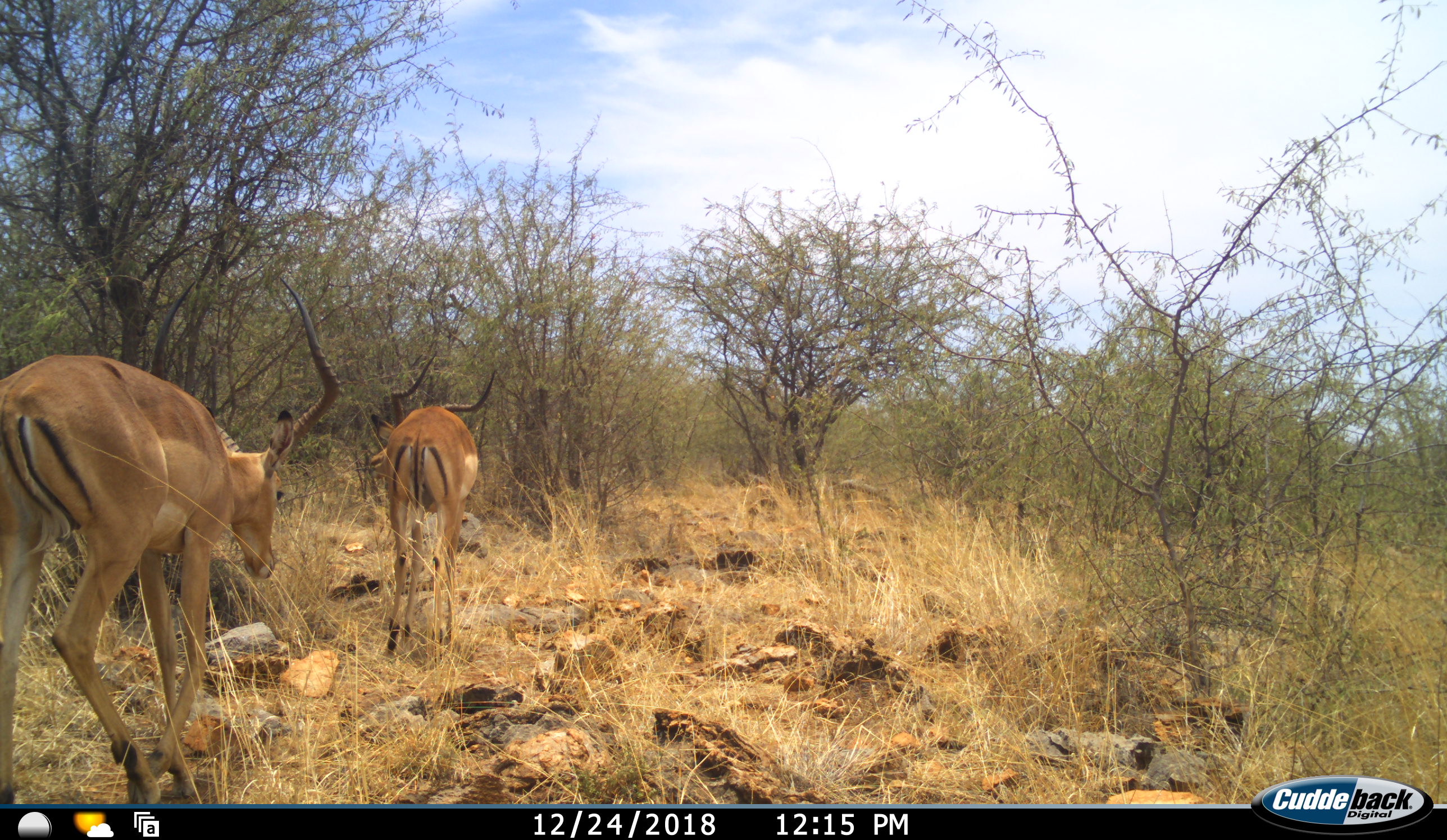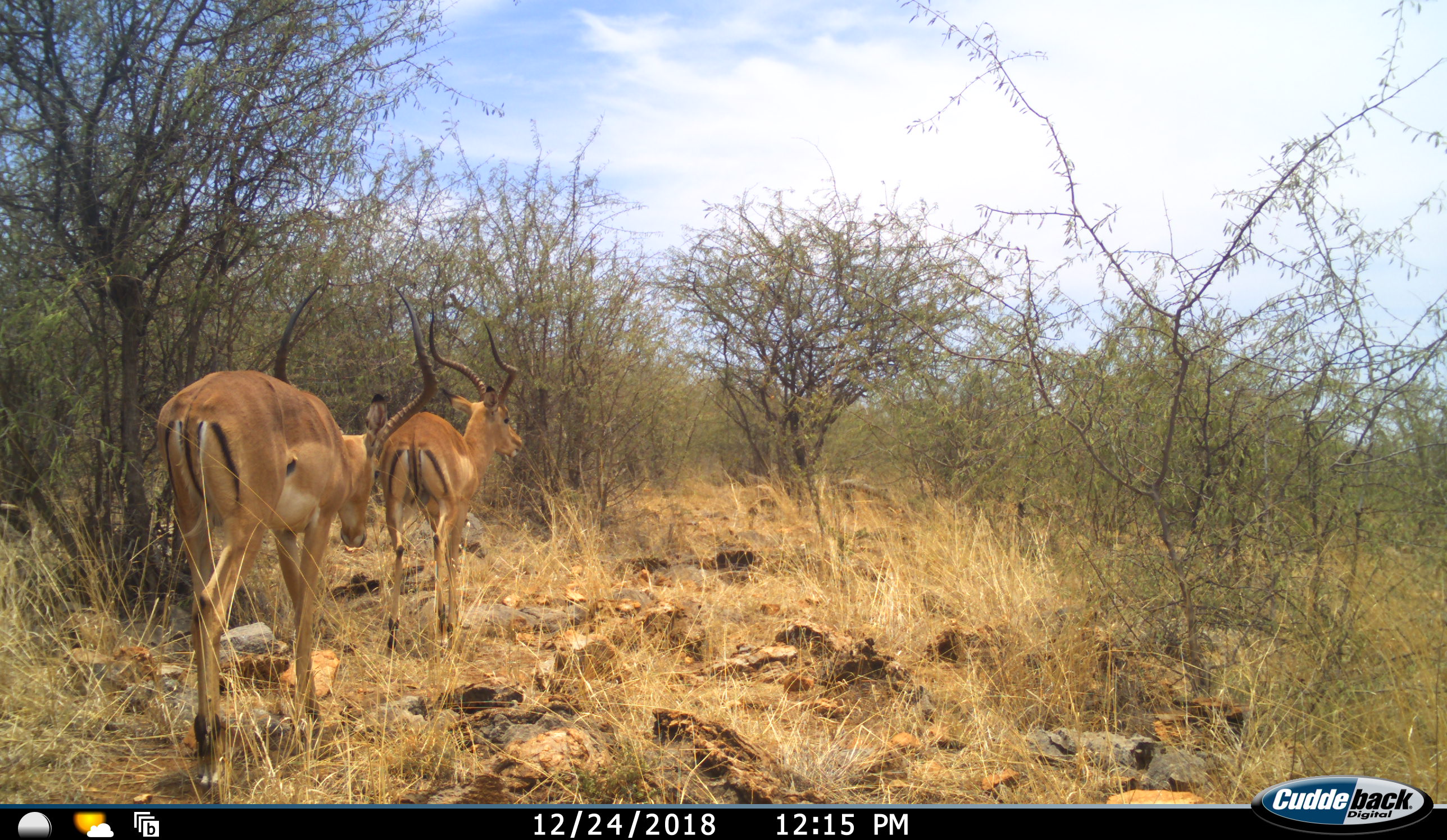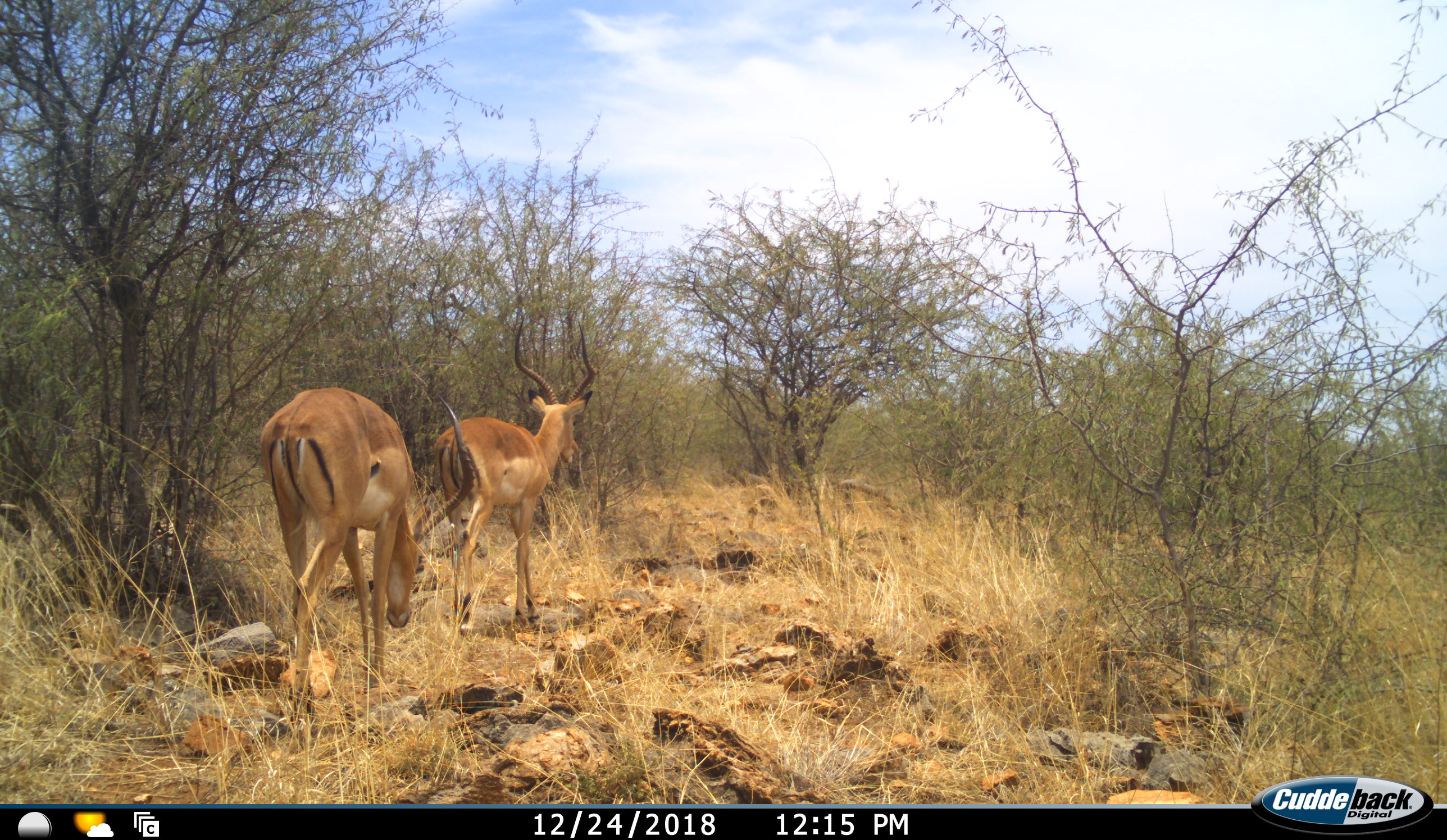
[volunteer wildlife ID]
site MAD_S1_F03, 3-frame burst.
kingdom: Animalia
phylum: Chordata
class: Mammalia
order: Artiodactyla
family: Bovidae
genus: Aepyceros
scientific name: Aepyceros melampus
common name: impala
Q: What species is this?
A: Impala (Aepyceros melampus).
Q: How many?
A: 2.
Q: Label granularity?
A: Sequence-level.